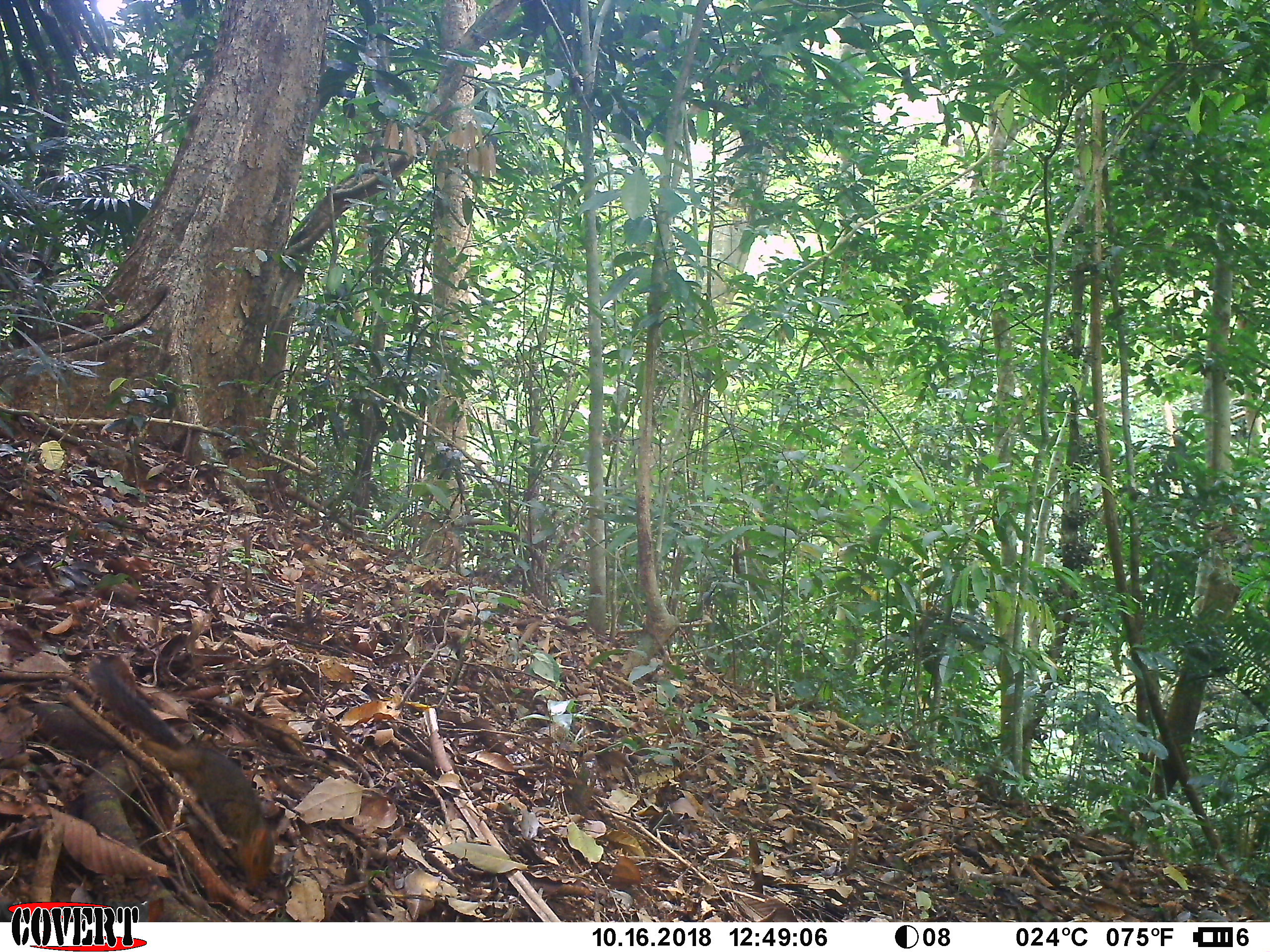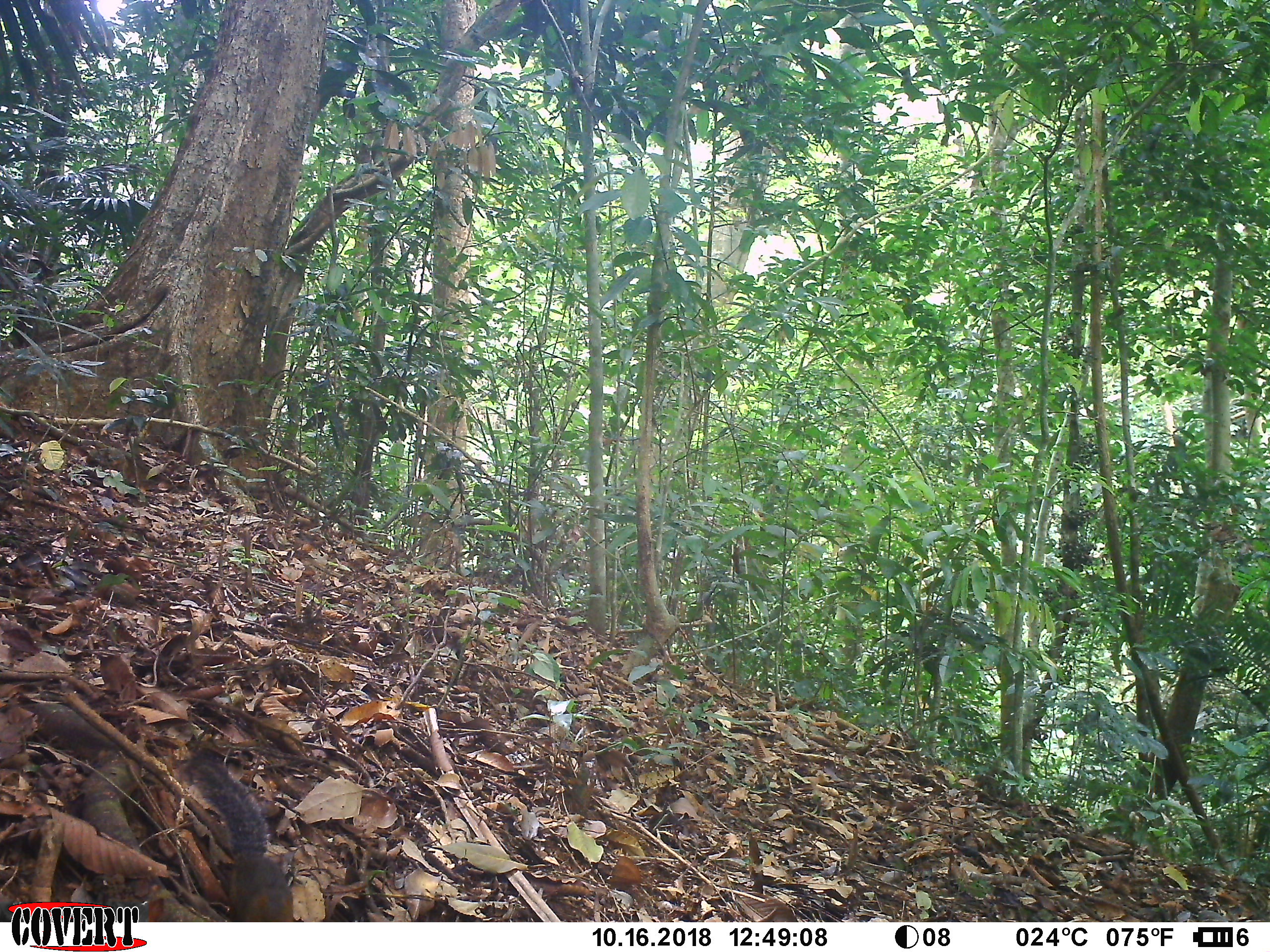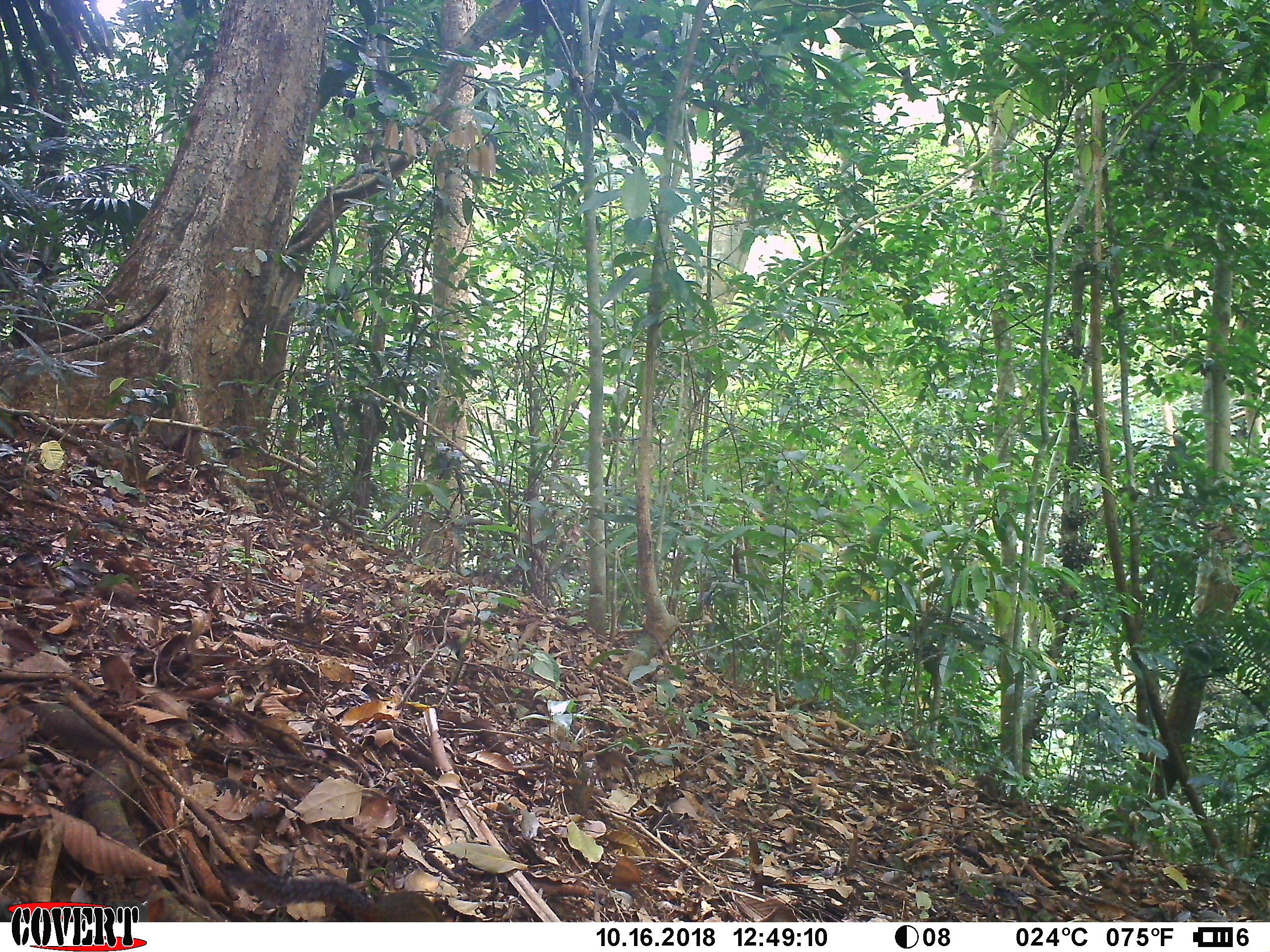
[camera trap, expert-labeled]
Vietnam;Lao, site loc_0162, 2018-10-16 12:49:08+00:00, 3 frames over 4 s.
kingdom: Animalia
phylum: Chordata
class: Mammalia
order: Rodentia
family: Sciuridae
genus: Dremomys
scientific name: Dremomys rufigenis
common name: red-cheeked squirrel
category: red cheeked squirrel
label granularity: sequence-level